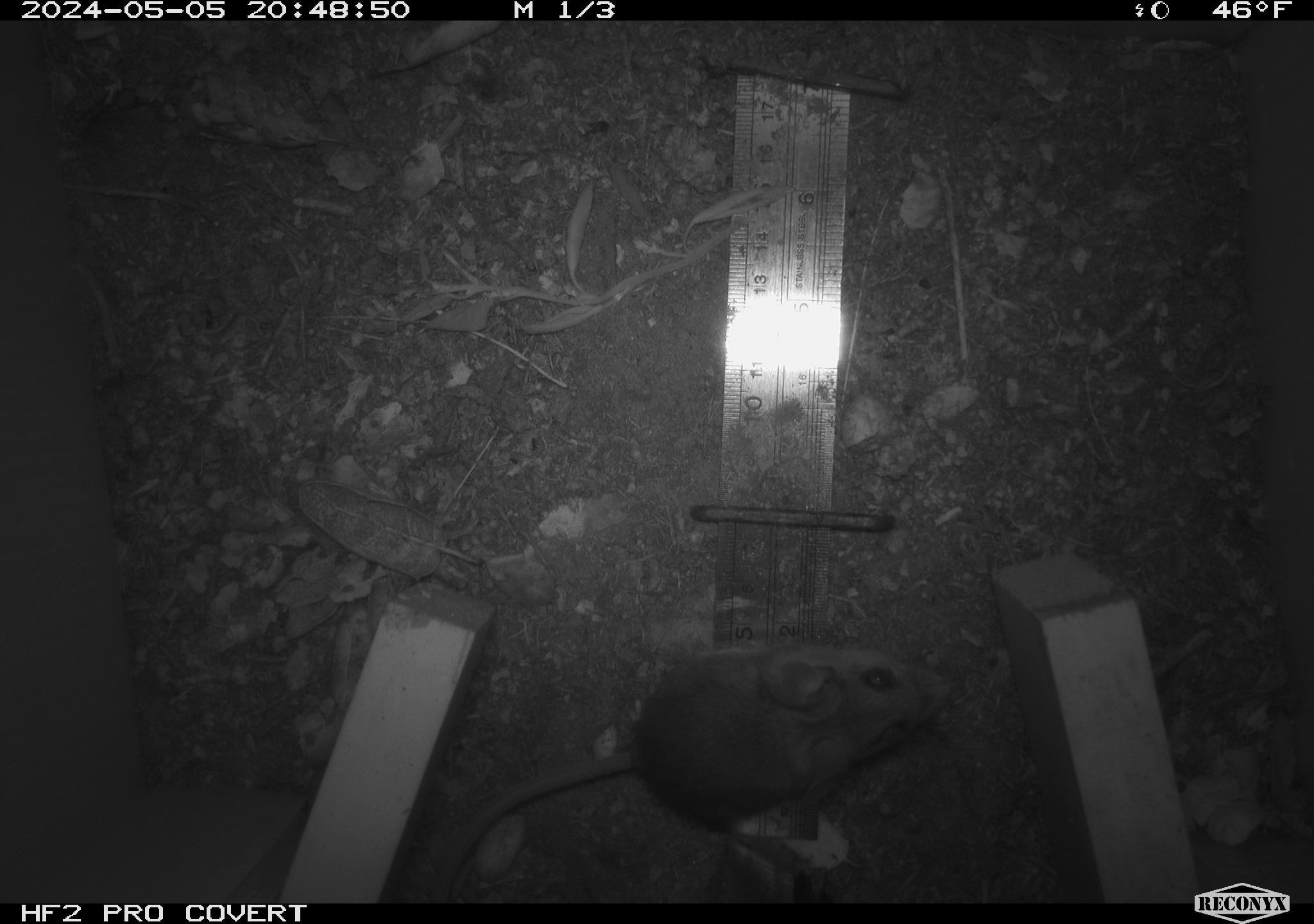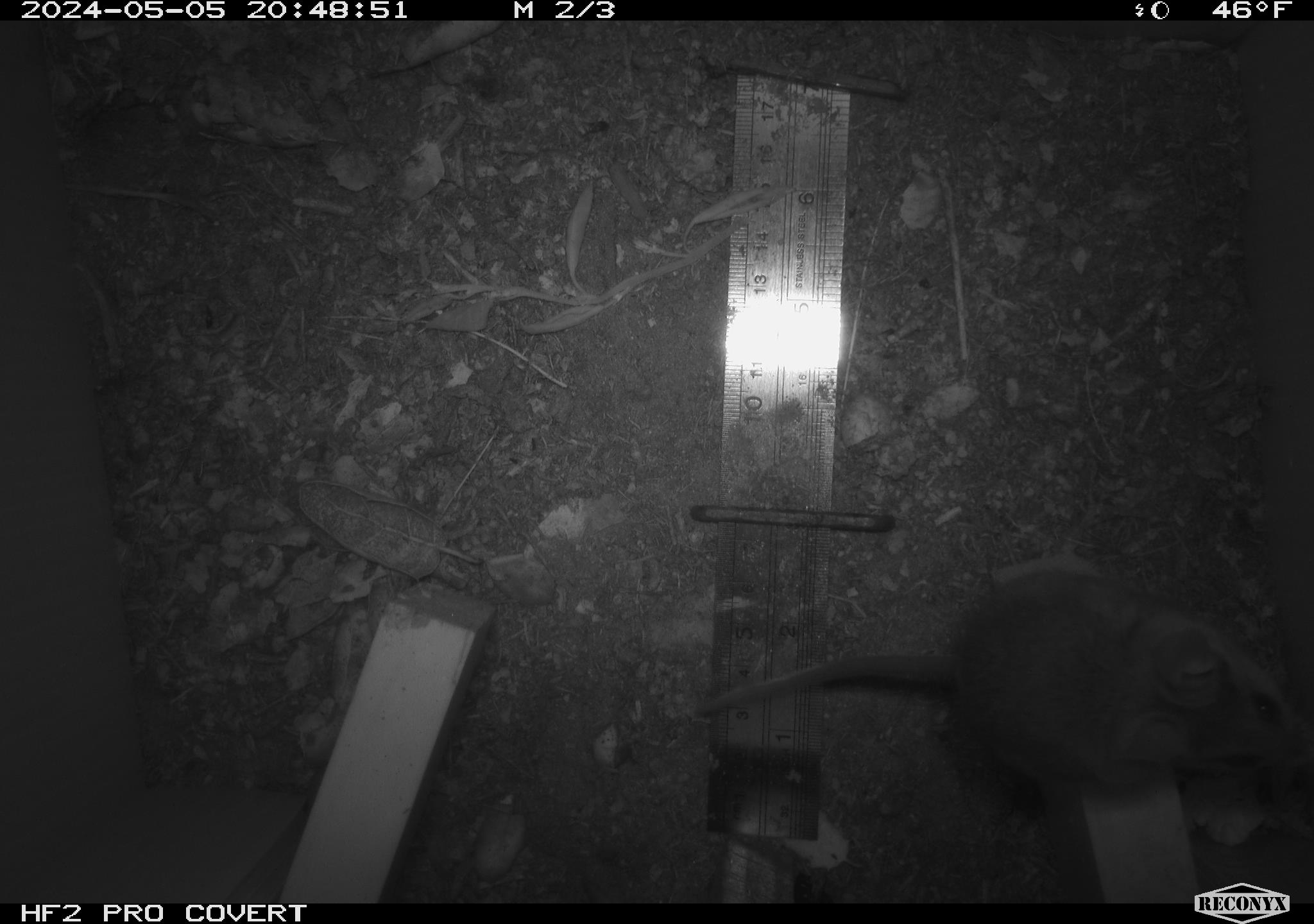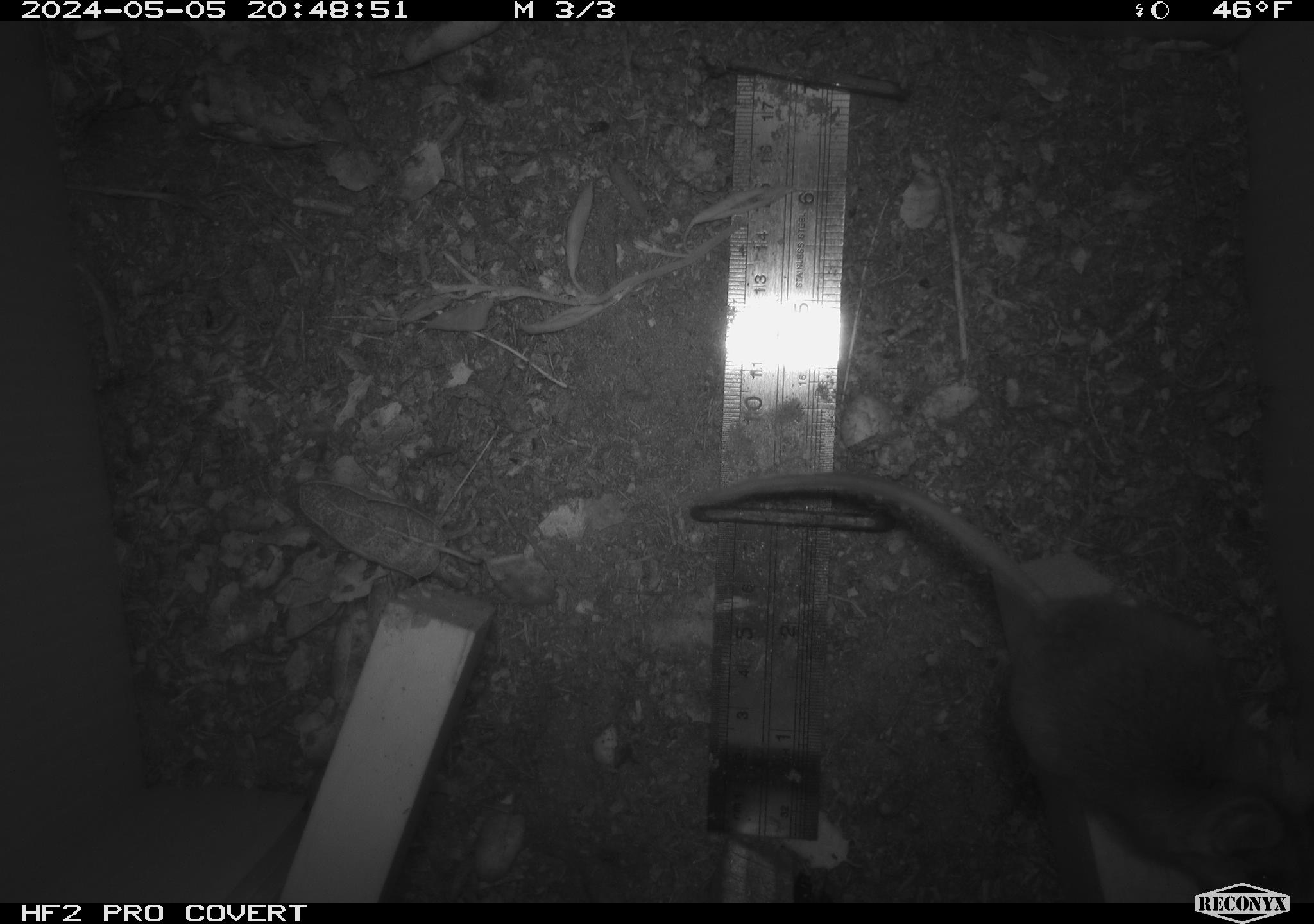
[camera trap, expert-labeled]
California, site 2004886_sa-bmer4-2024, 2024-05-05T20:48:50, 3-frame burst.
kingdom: Animalia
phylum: Chordata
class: Mammalia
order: Rodentia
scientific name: Rodentia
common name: mouse species